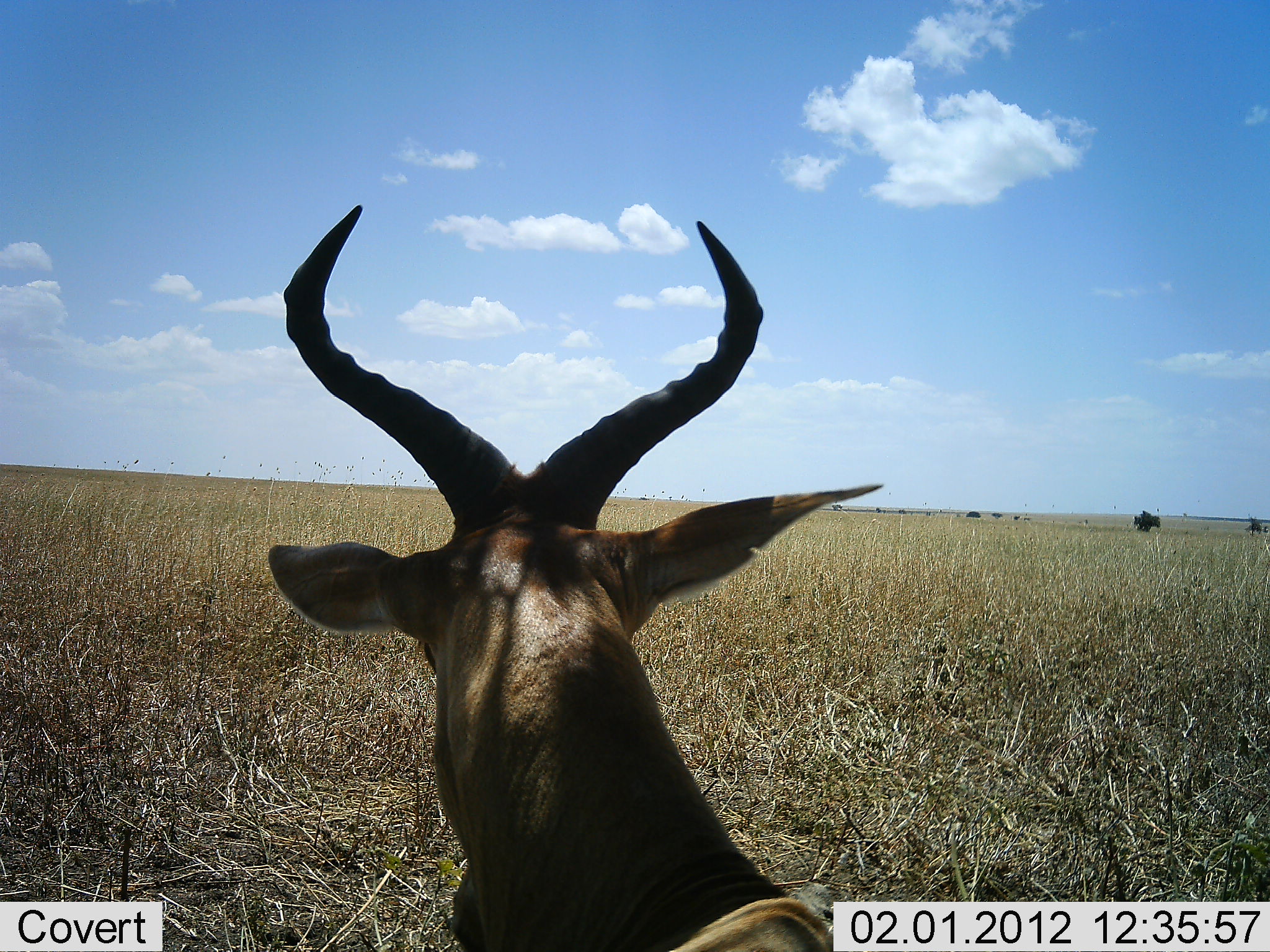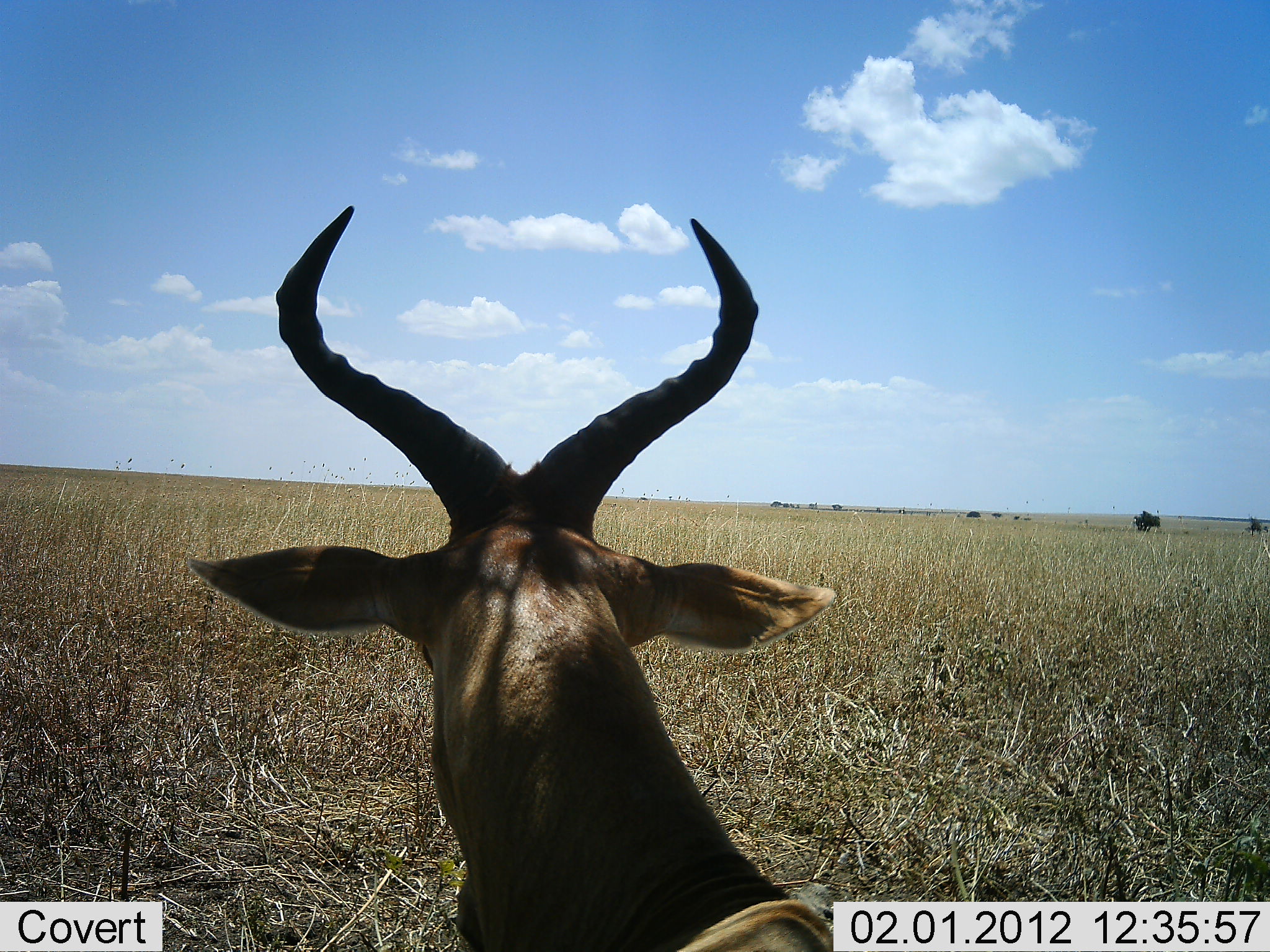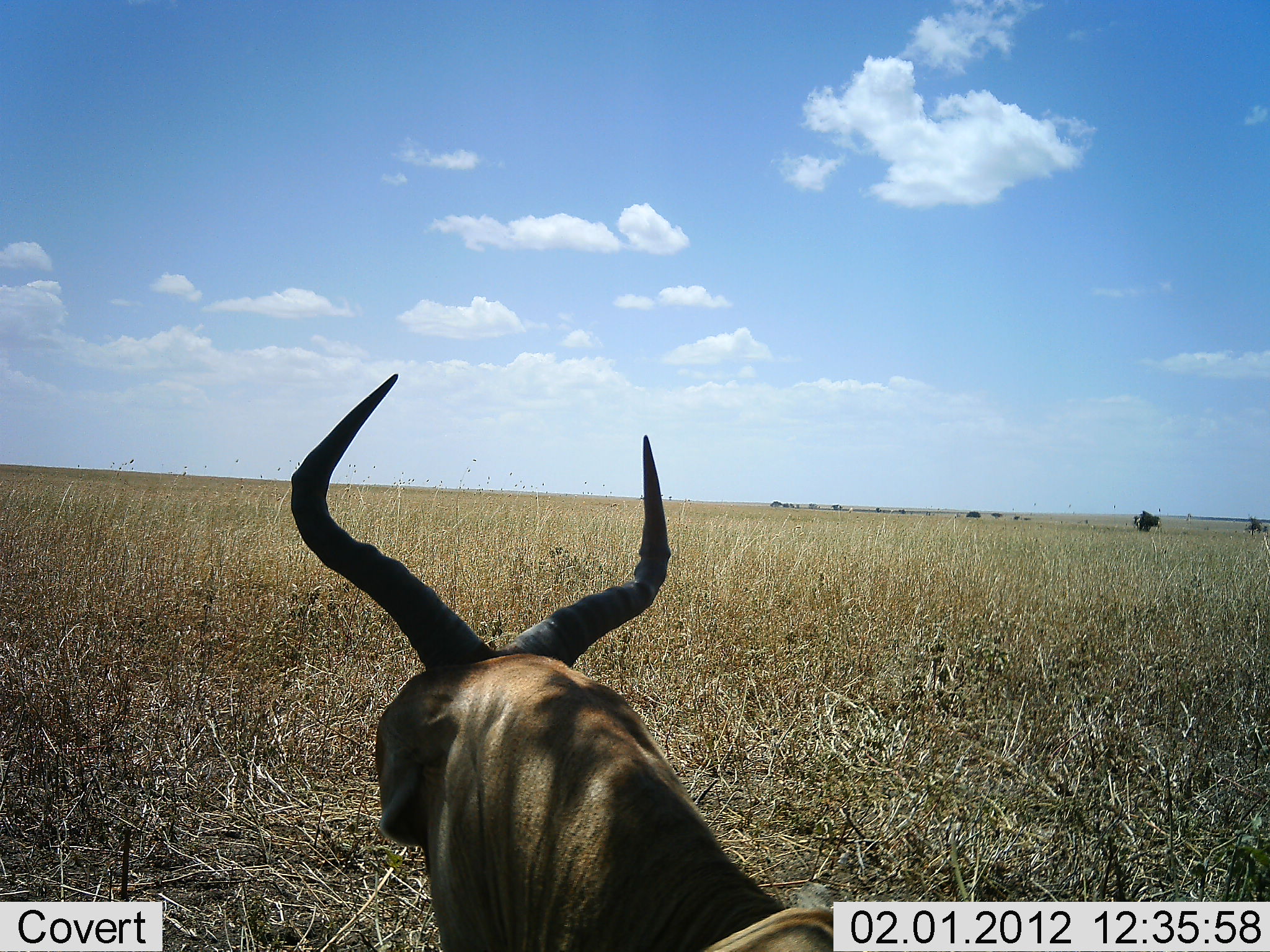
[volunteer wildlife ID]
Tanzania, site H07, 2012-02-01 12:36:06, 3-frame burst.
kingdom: Animalia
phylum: Chordata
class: Mammalia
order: Artiodactyla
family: Bovidae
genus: Alcelaphus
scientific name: Alcelaphus buselaphus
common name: hartebeest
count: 1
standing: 55%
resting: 45%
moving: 0%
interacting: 0%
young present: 0%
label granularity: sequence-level